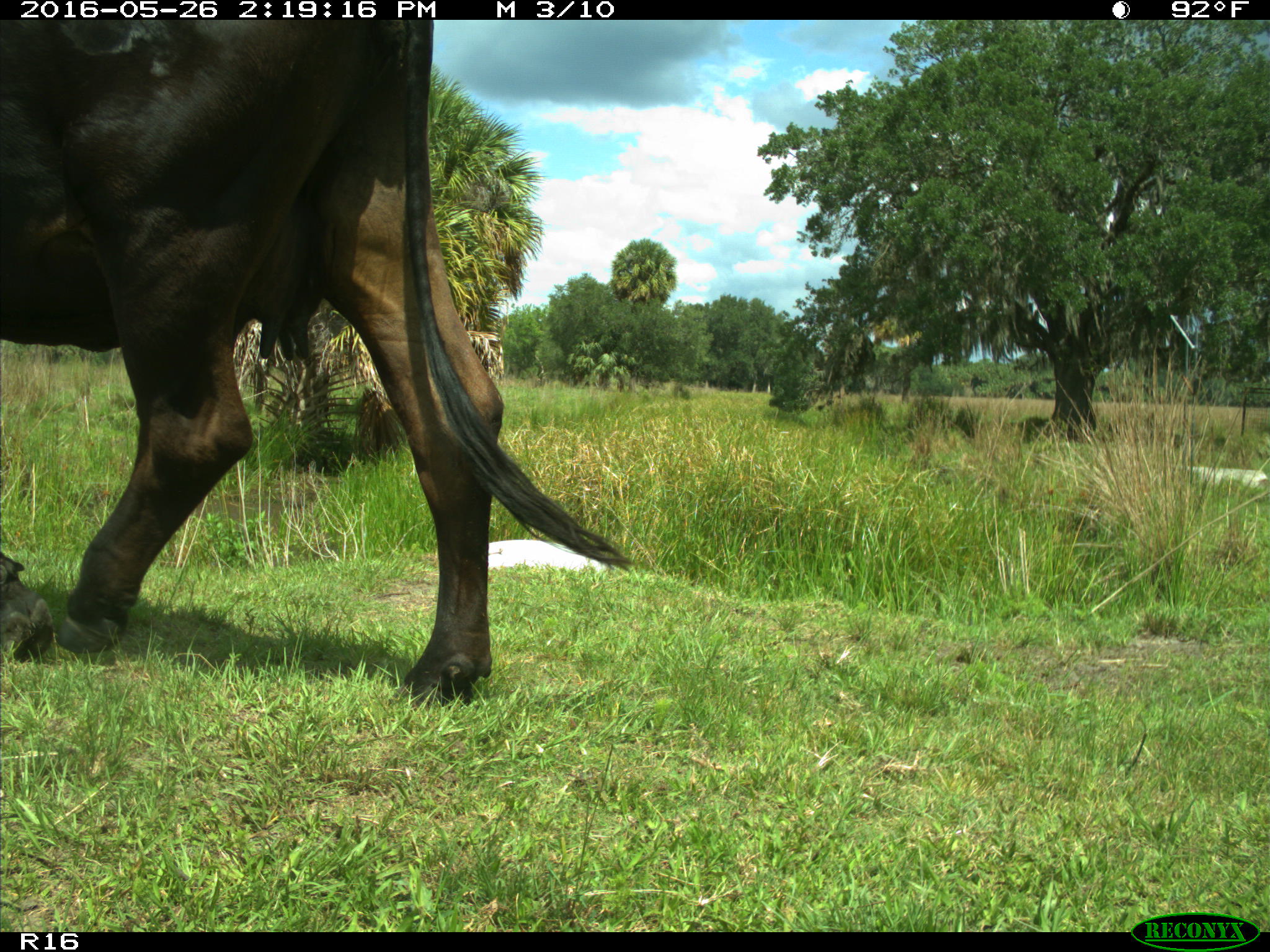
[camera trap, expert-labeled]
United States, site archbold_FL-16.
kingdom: Animalia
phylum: Chordata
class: Mammalia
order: Artiodactyla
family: Bovidae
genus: Bos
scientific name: Bos taurus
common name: domestic cow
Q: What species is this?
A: Bos taurus (domestic cow).